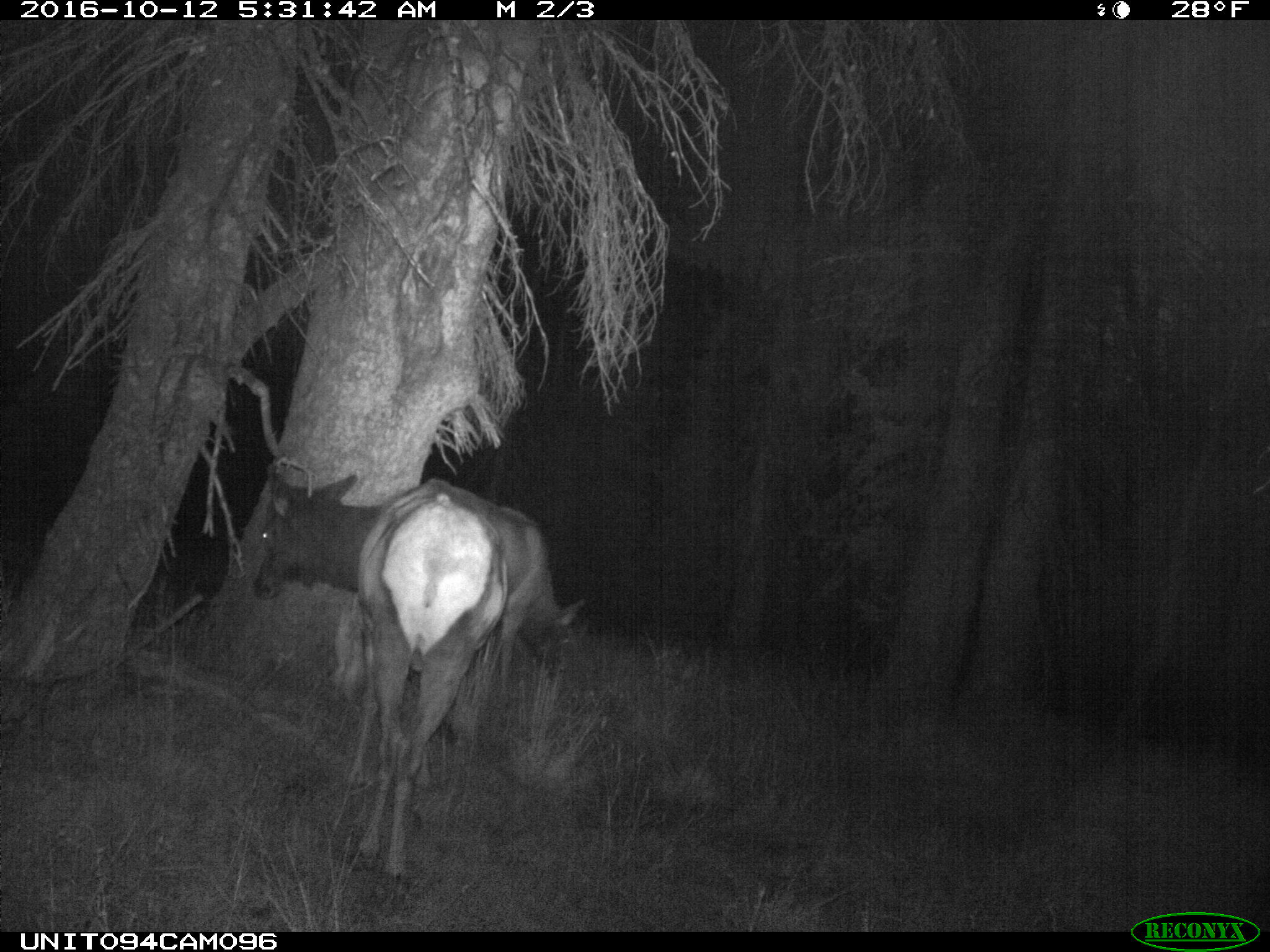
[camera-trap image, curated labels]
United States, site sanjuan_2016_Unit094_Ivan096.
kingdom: Animalia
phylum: Chordata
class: Mammalia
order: Artiodactyla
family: Cervidae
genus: Cervus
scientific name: Cervus elaphus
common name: red deer